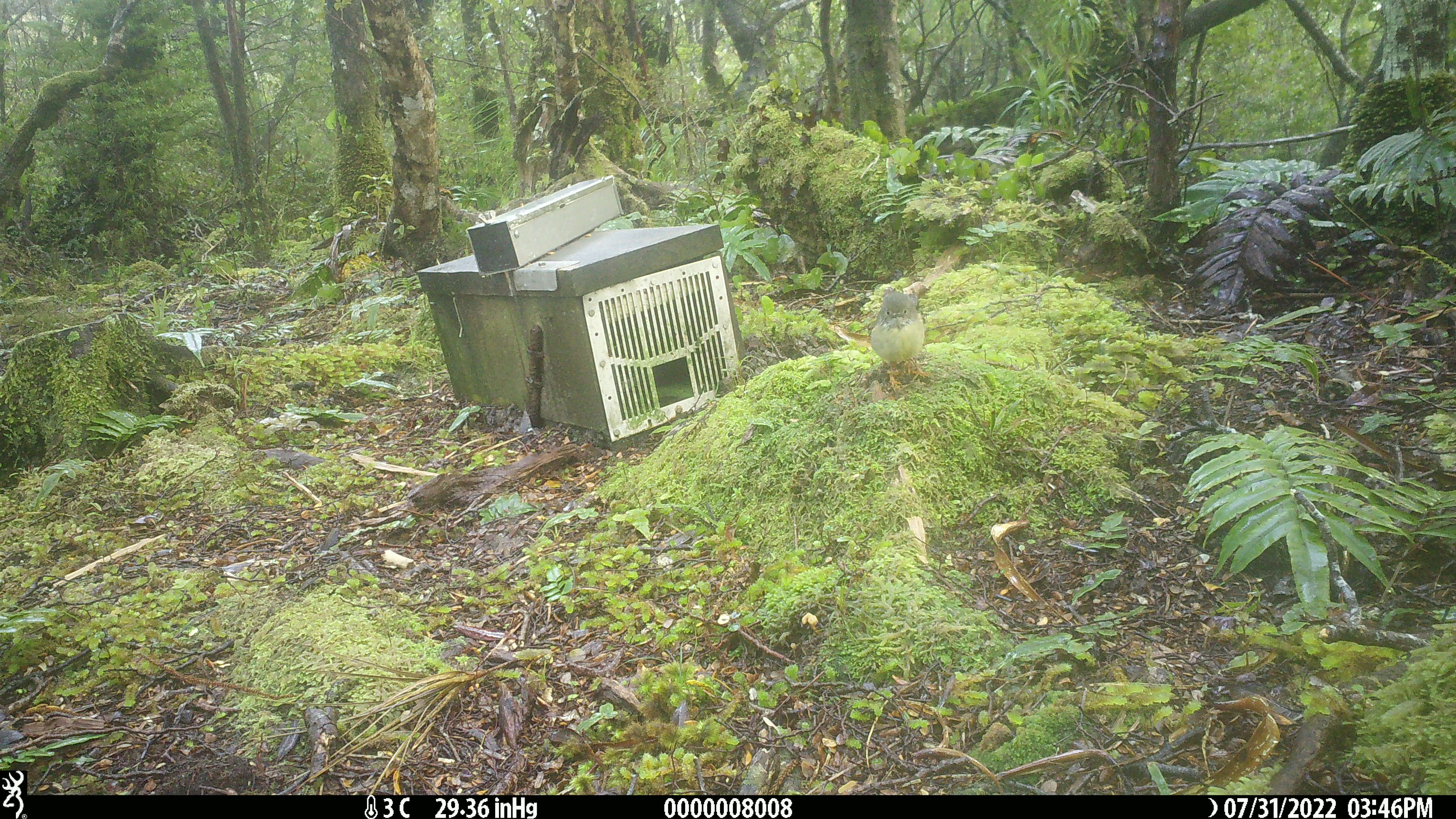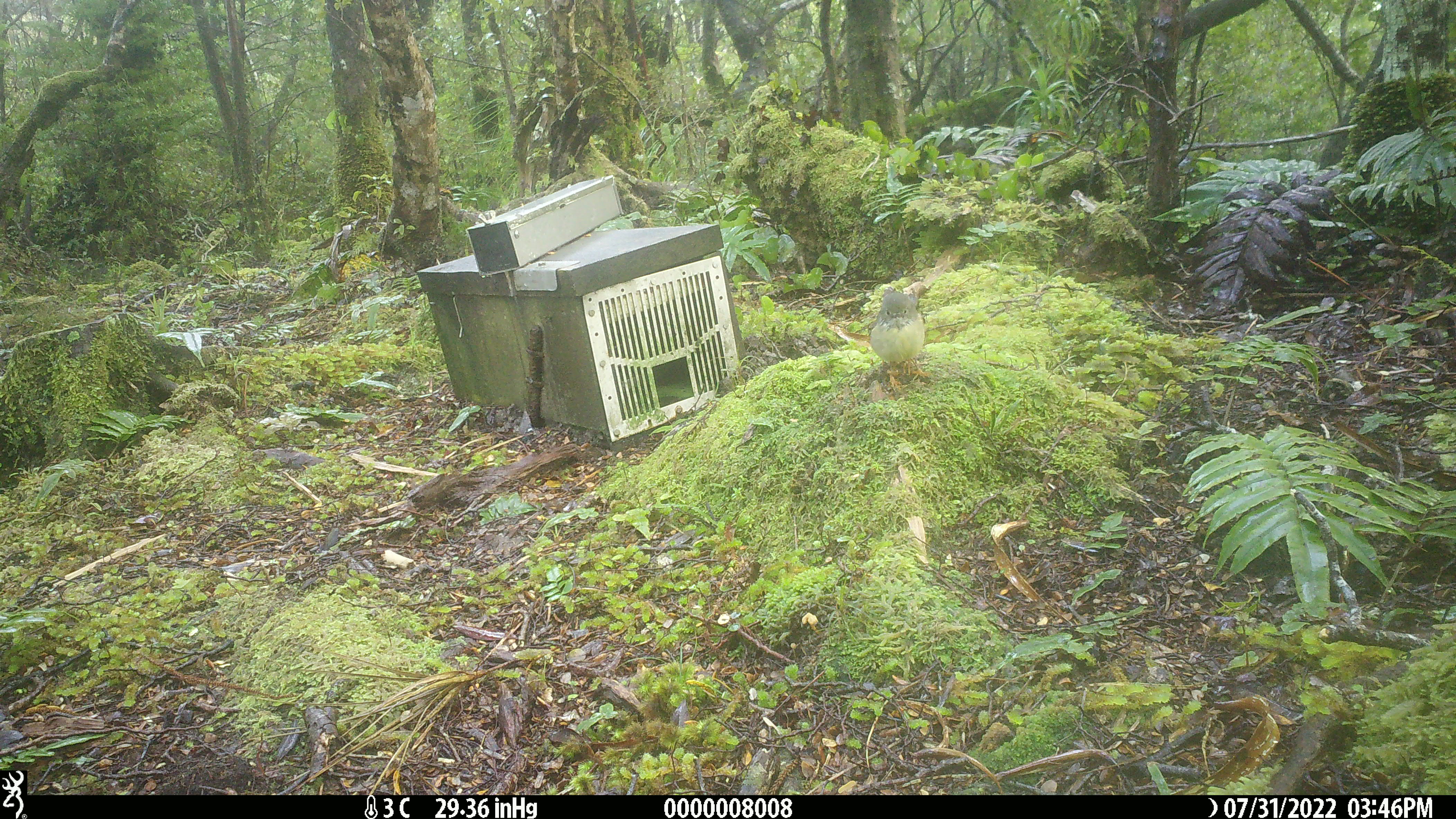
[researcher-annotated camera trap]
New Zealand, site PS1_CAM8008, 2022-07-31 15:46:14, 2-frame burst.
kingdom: Animalia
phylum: Chordata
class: Aves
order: Passeriformes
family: Petroicidae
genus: Petroica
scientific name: Petroica macrocephala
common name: tomtit